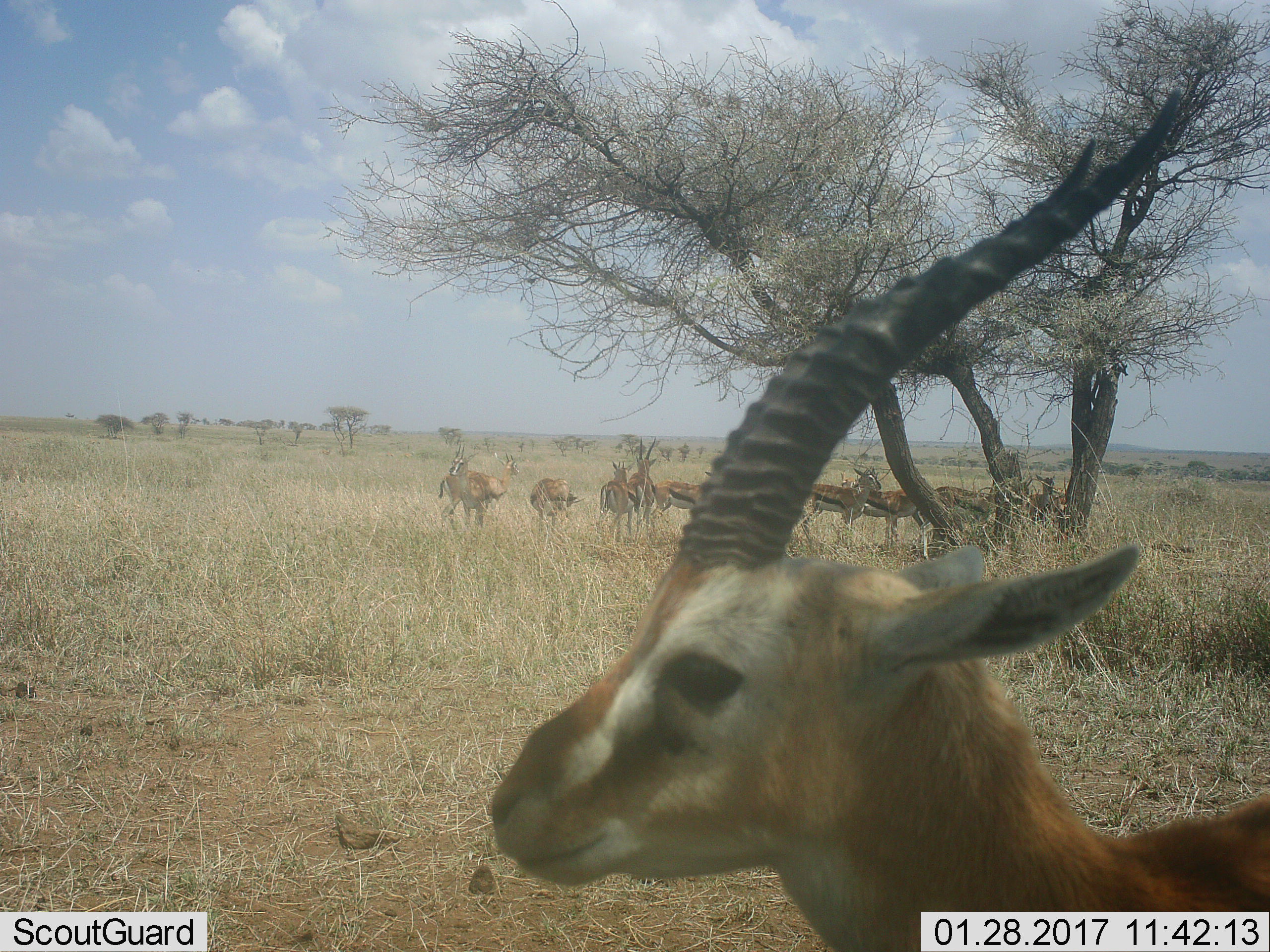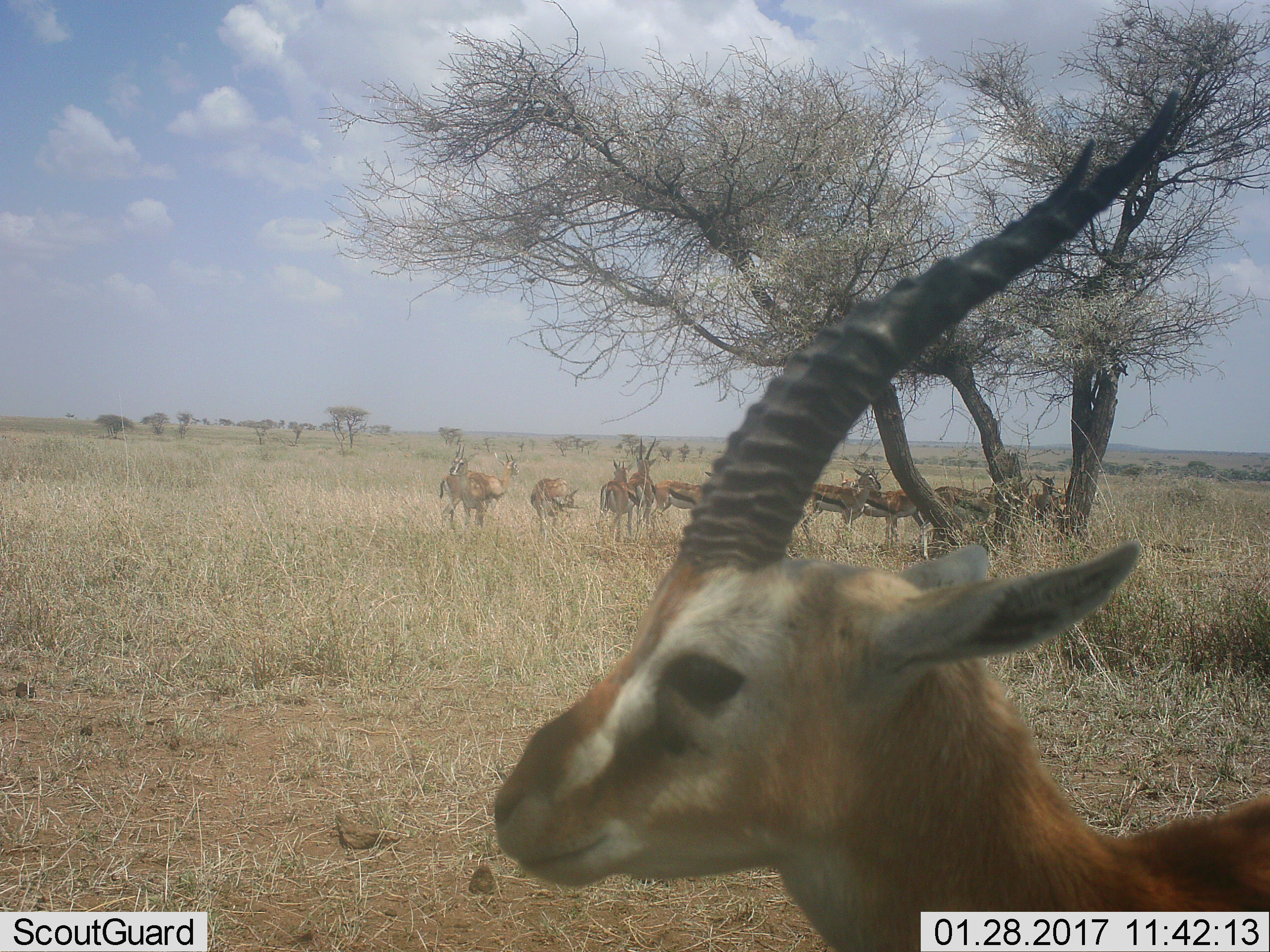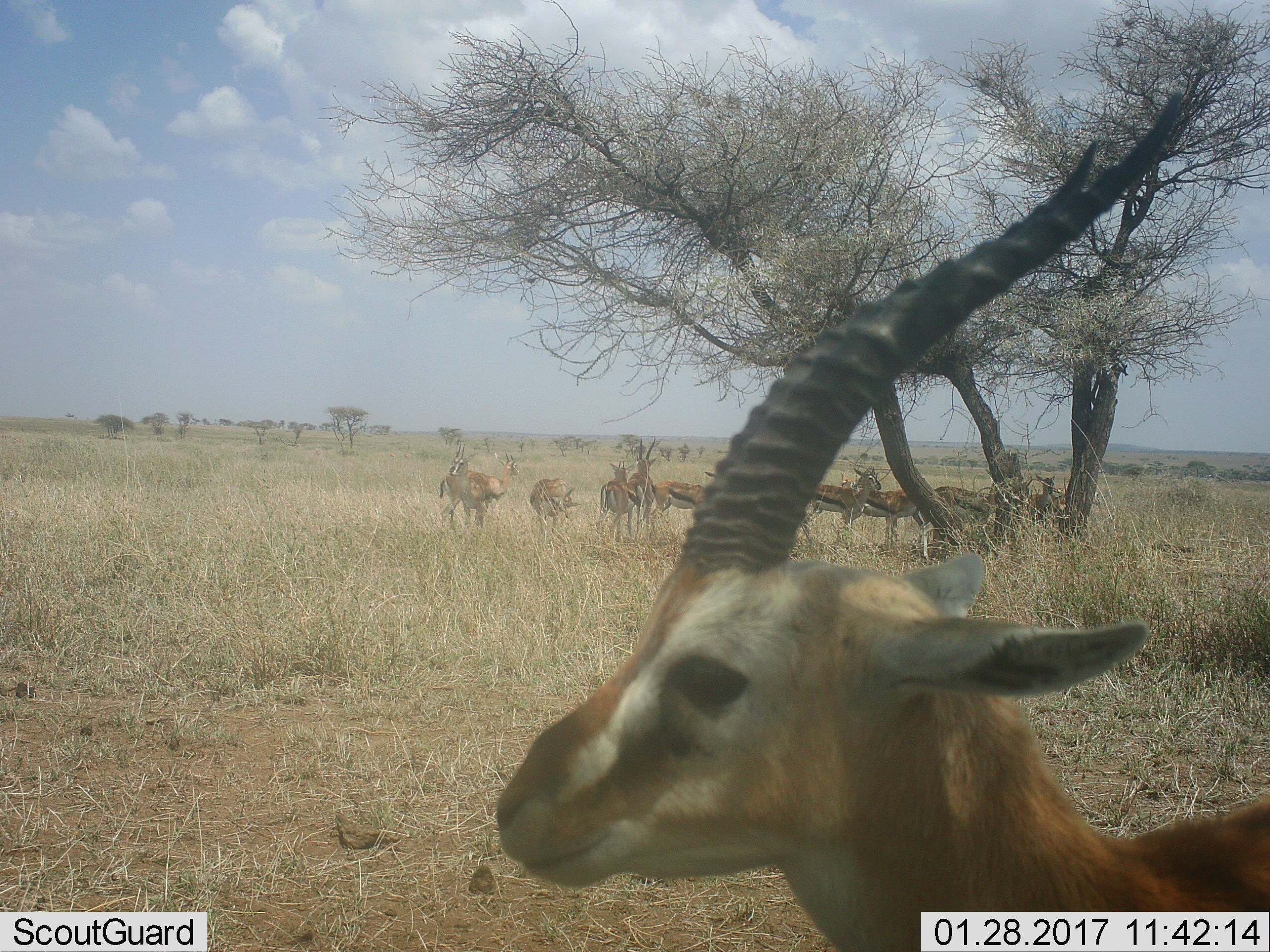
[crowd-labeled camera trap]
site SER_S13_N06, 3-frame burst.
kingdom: Animalia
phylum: Chordata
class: Mammalia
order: Artiodactyla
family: Bovidae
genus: Eudorcas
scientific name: Eudorcas thomsonii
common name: thomson's gazelle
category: gazellethomsons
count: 11-50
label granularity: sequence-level